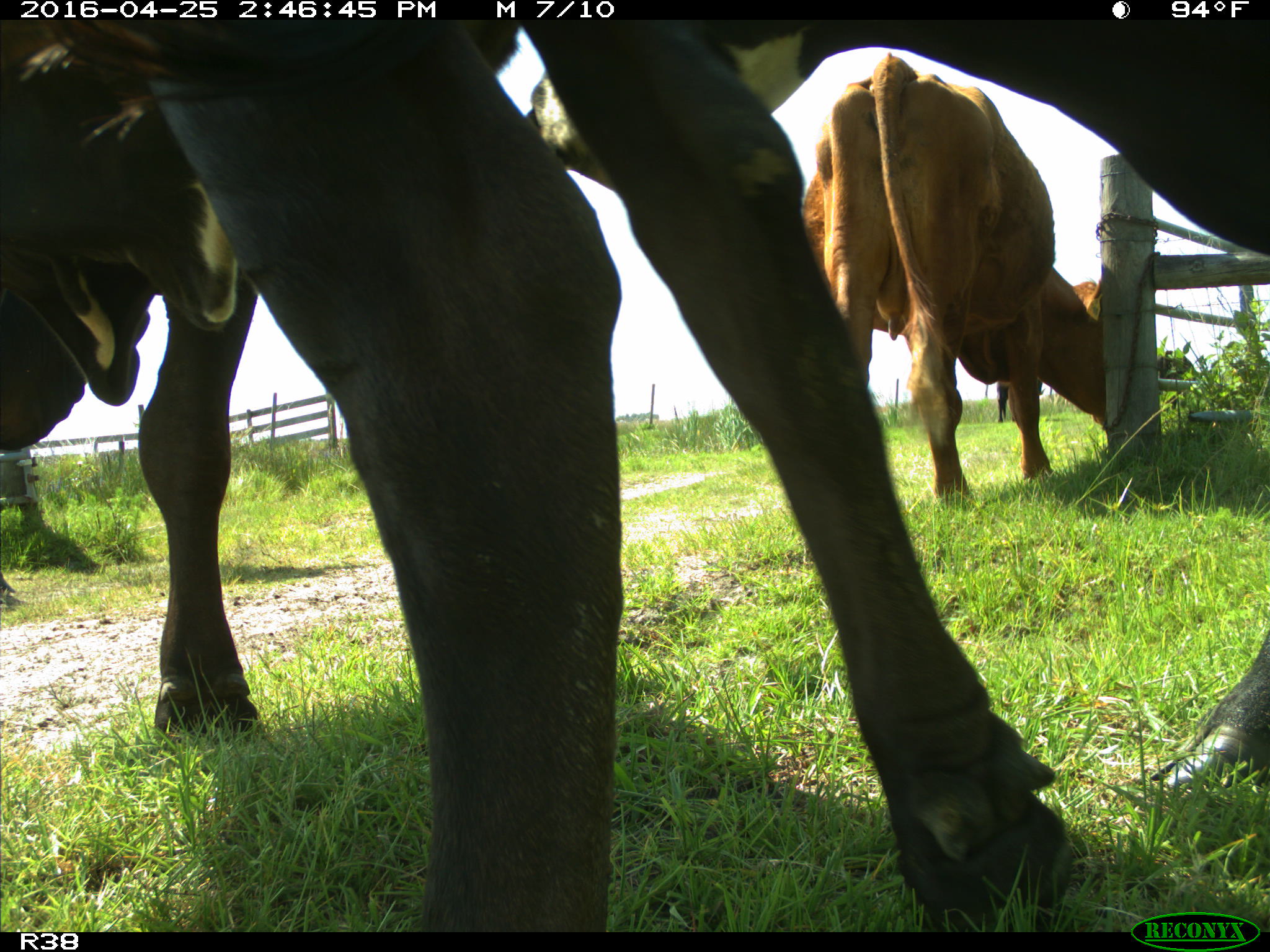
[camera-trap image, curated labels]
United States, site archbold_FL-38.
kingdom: Animalia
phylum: Chordata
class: Mammalia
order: Artiodactyla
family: Bovidae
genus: Bos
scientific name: Bos taurus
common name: domestic cow